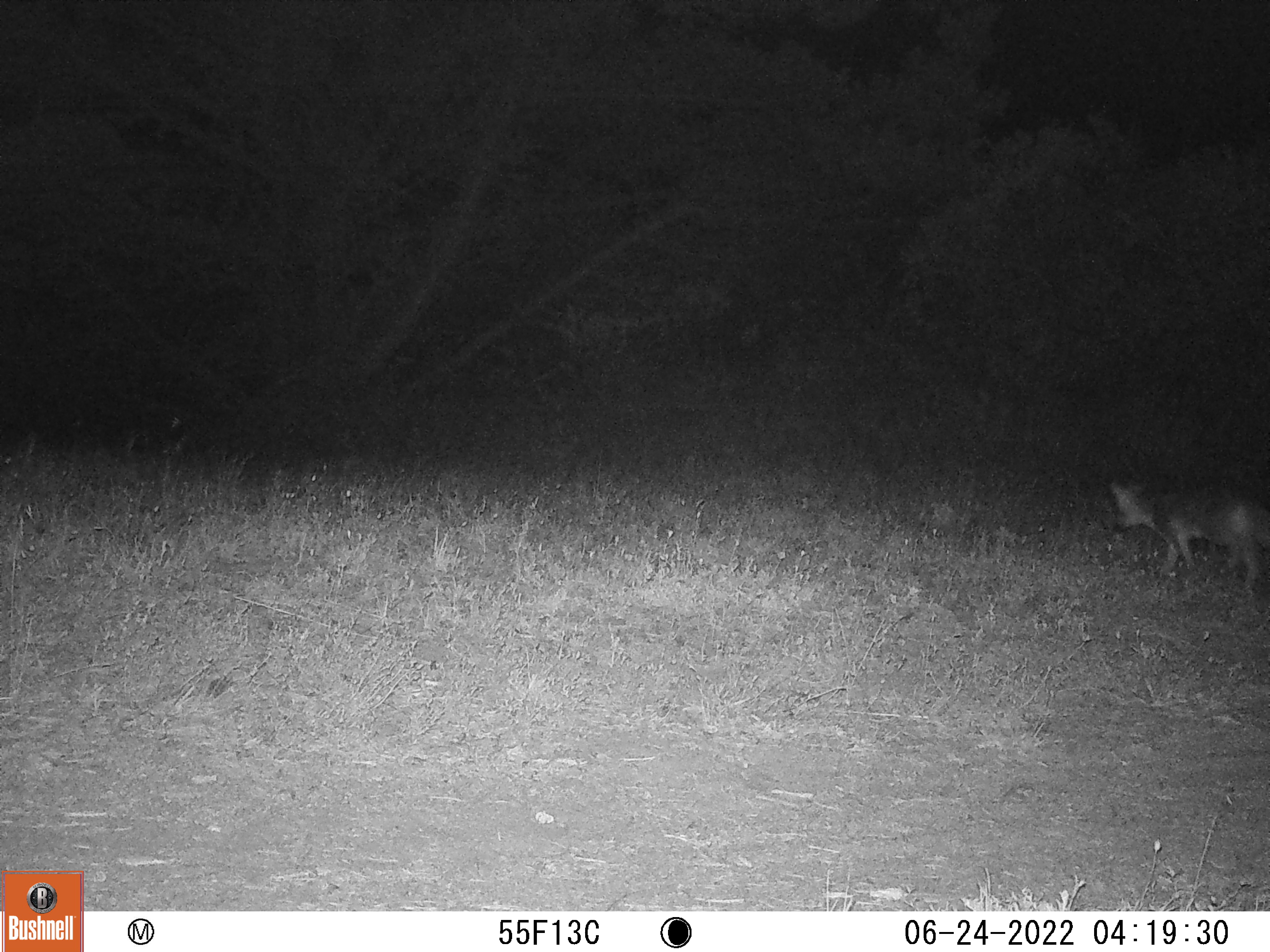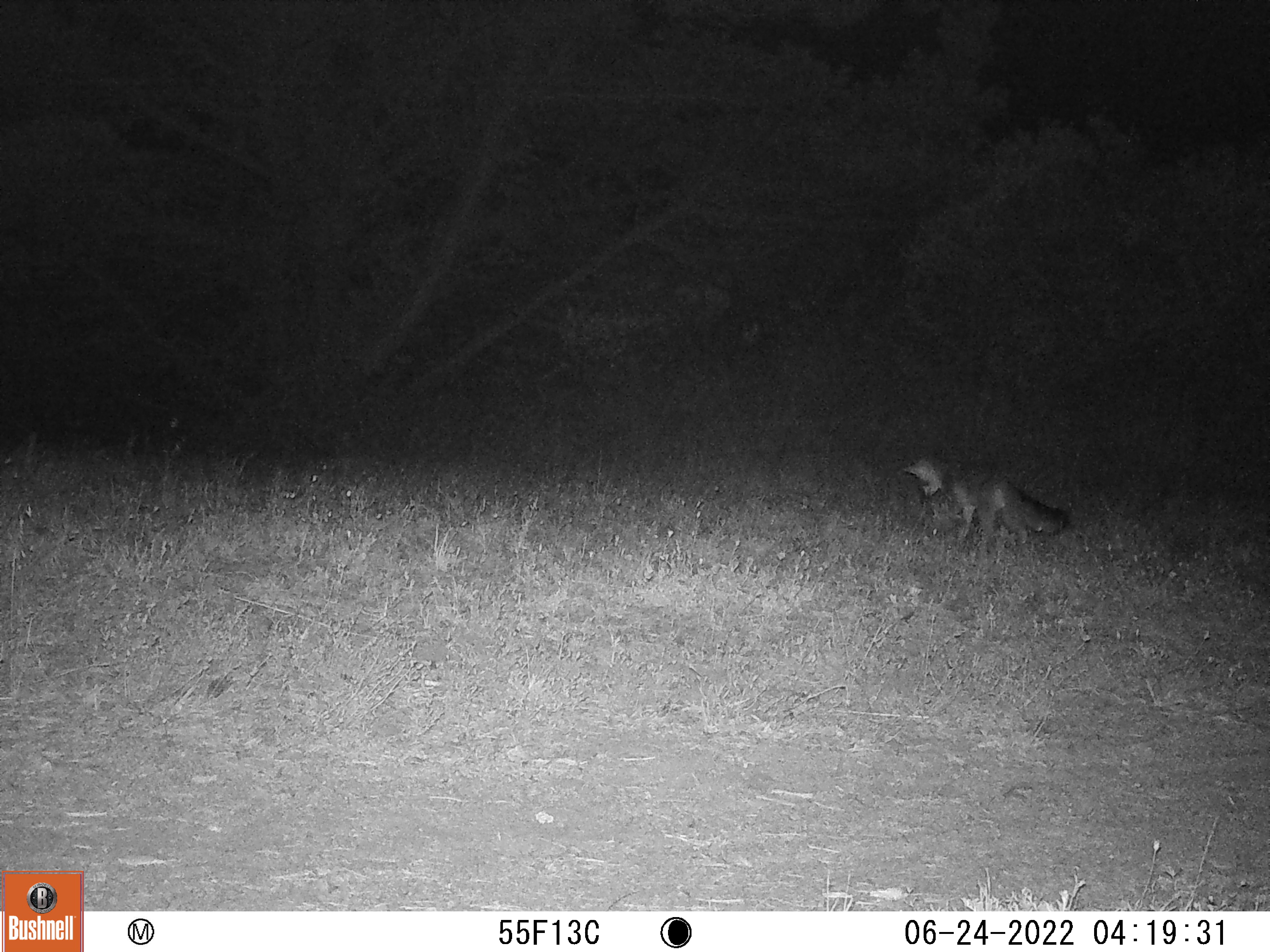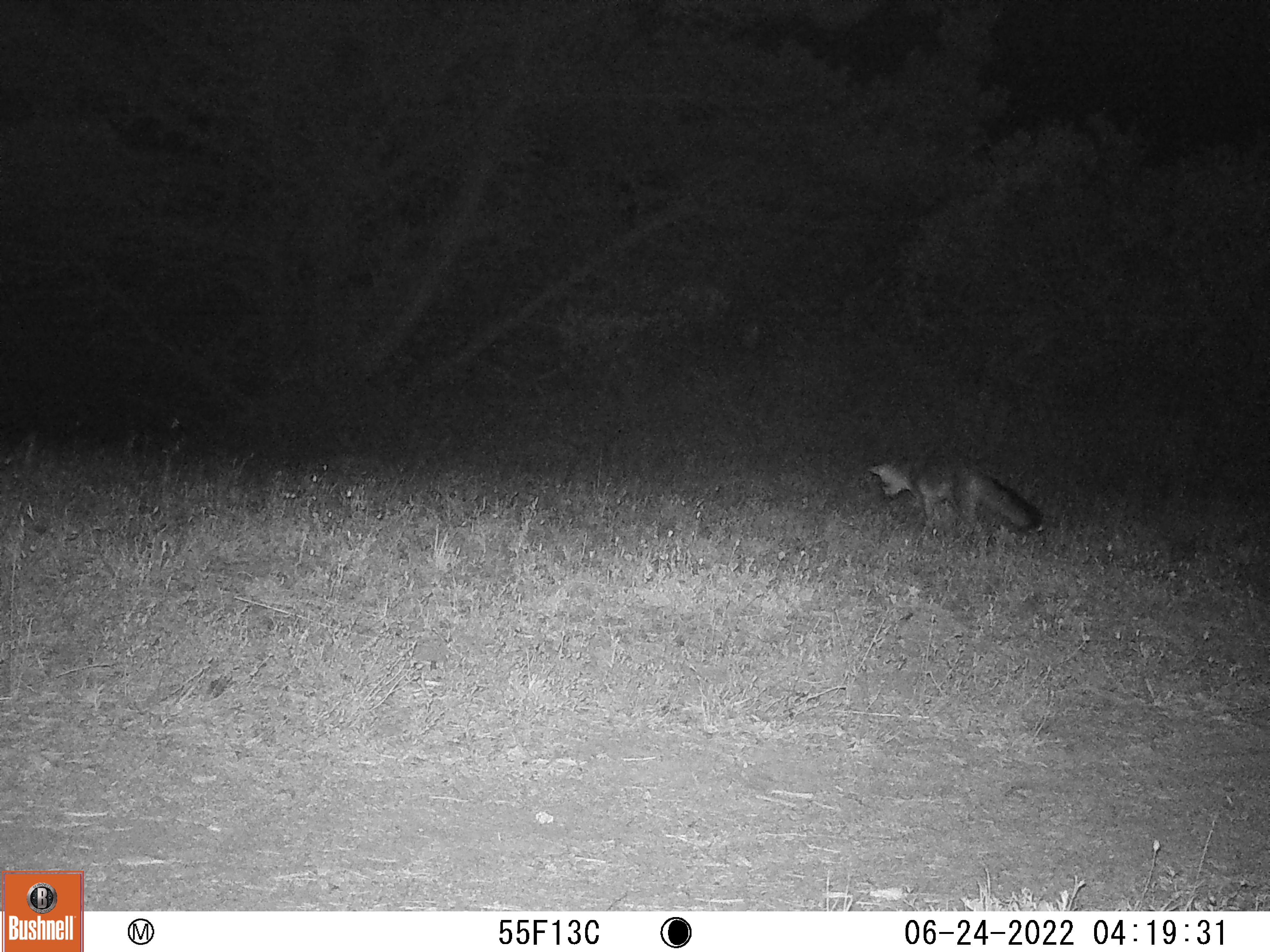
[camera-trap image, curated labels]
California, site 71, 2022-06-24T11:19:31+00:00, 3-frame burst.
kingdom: Animalia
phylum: Chordata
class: Mammalia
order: Carnivora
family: Canidae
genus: Urocyon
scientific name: Urocyon cinereoargenteus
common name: gray fox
Gray fox (Urocyon cinereoargenteus).